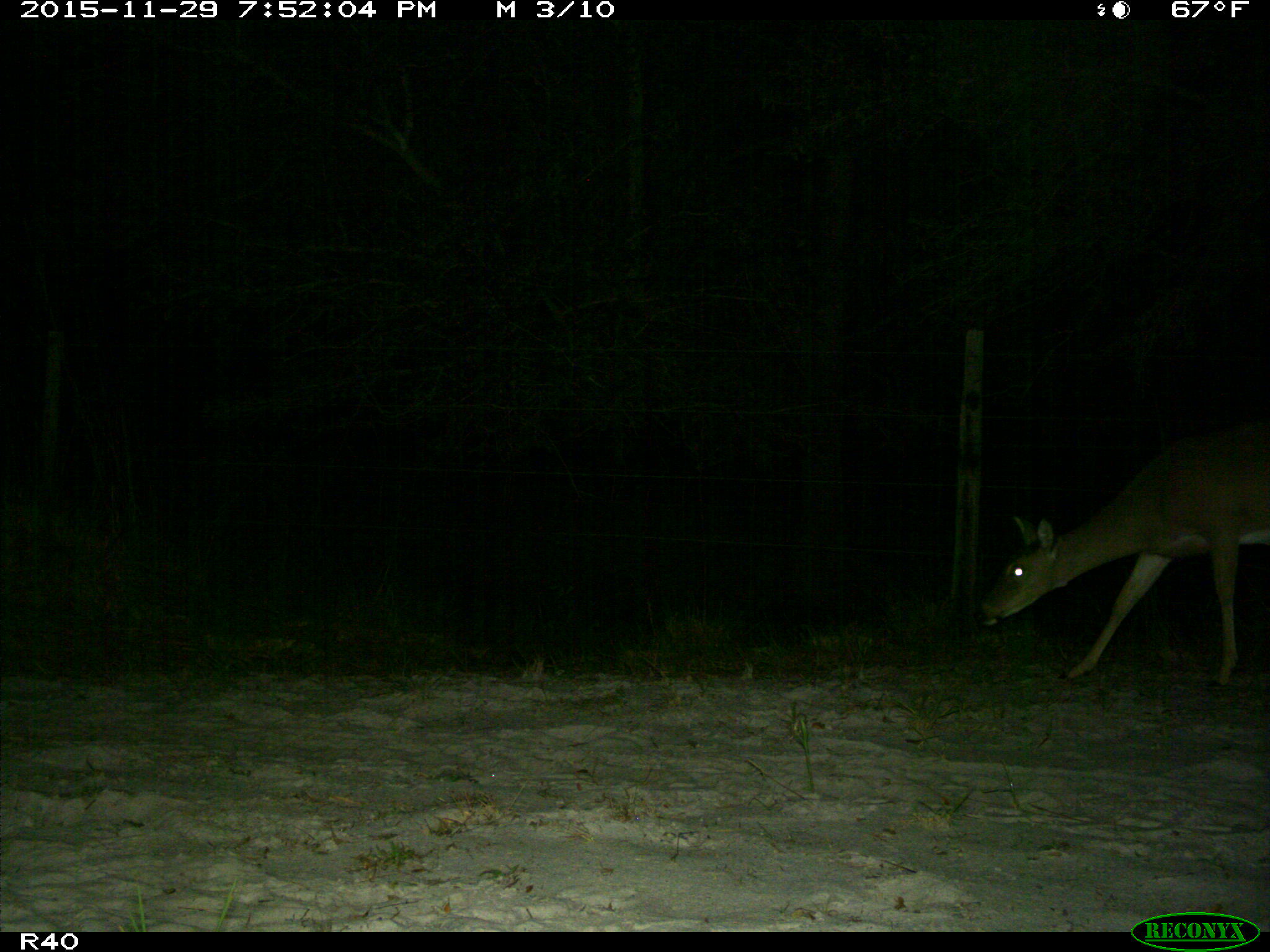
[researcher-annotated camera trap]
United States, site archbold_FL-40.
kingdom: Animalia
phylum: Chordata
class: Mammalia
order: Artiodactyla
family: Cervidae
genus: Odocoileus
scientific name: Odocoileus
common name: deer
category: unidentified deer